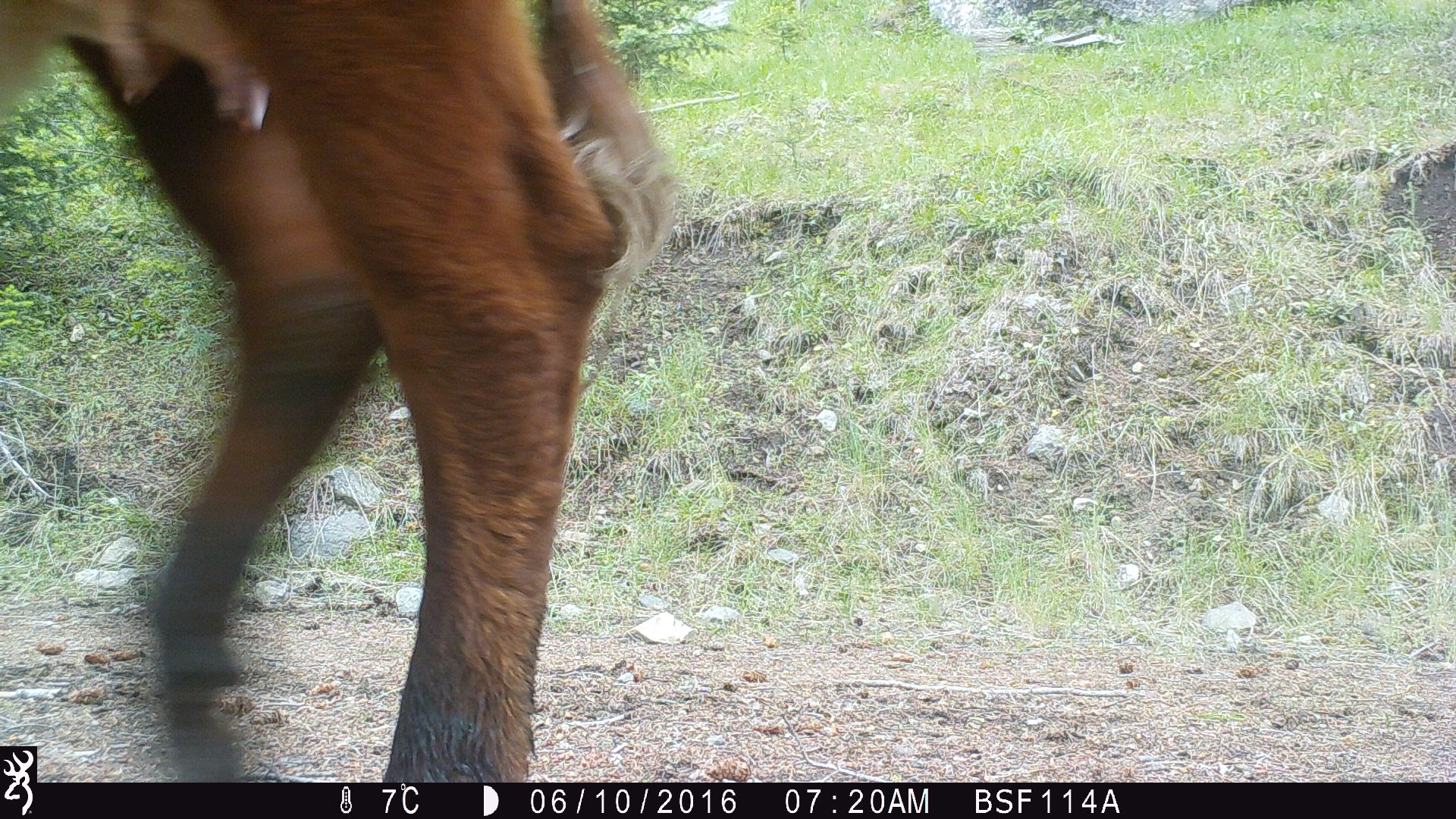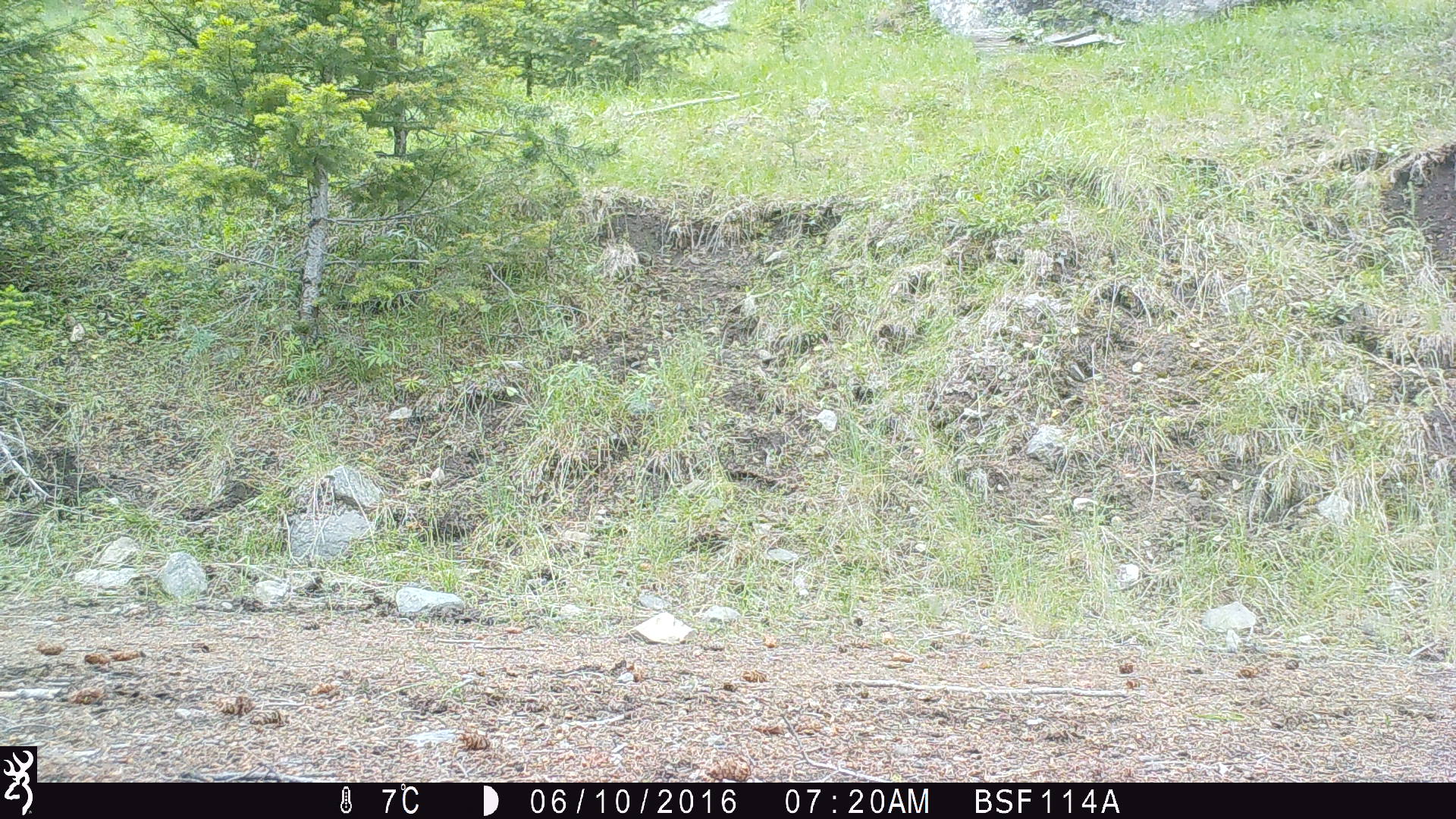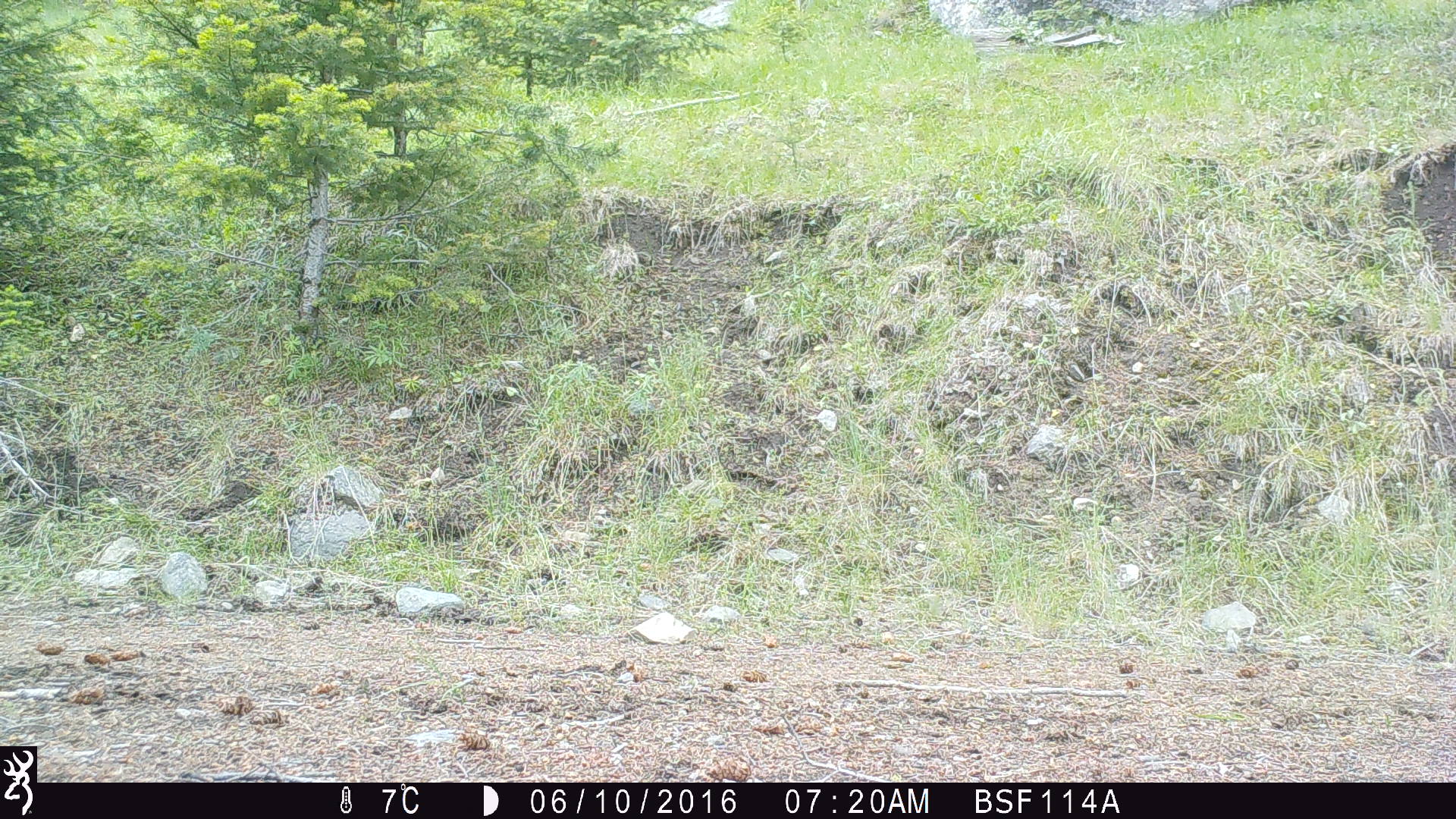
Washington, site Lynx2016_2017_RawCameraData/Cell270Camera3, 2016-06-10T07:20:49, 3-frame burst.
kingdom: Animalia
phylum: Chordata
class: Mammalia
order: Artiodactyla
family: Bovidae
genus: Bos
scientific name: Bos taurus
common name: domestic cattle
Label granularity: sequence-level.